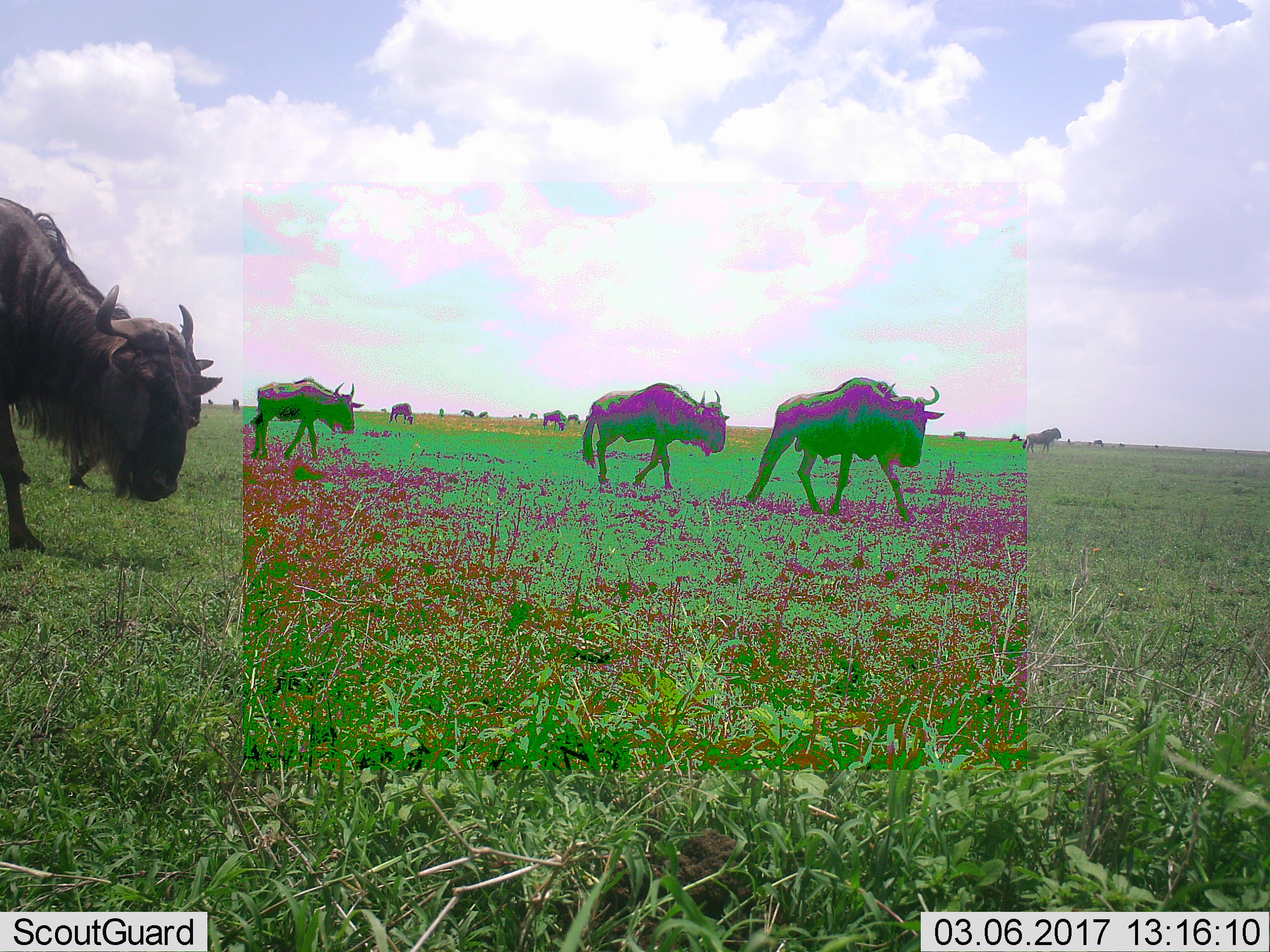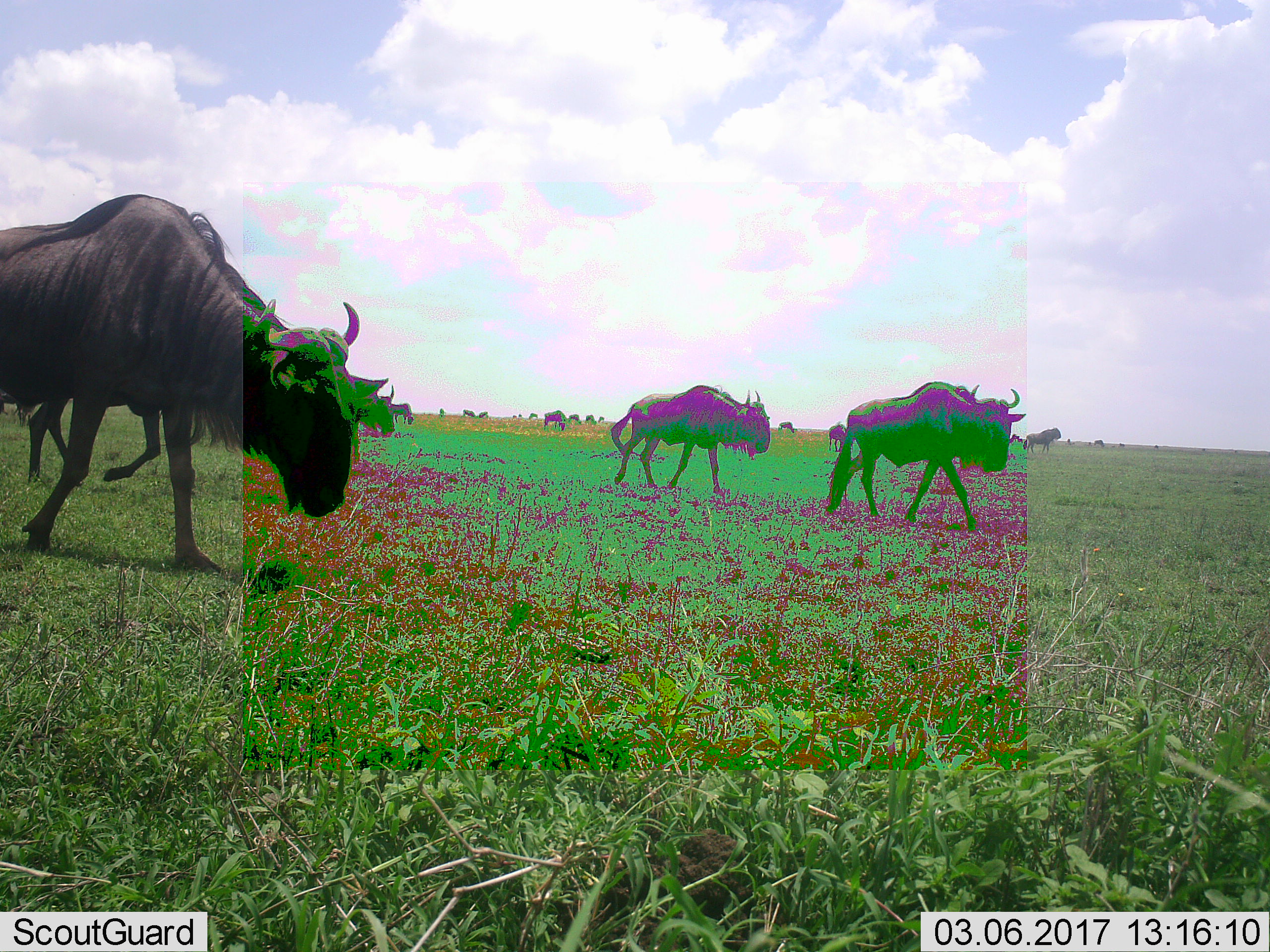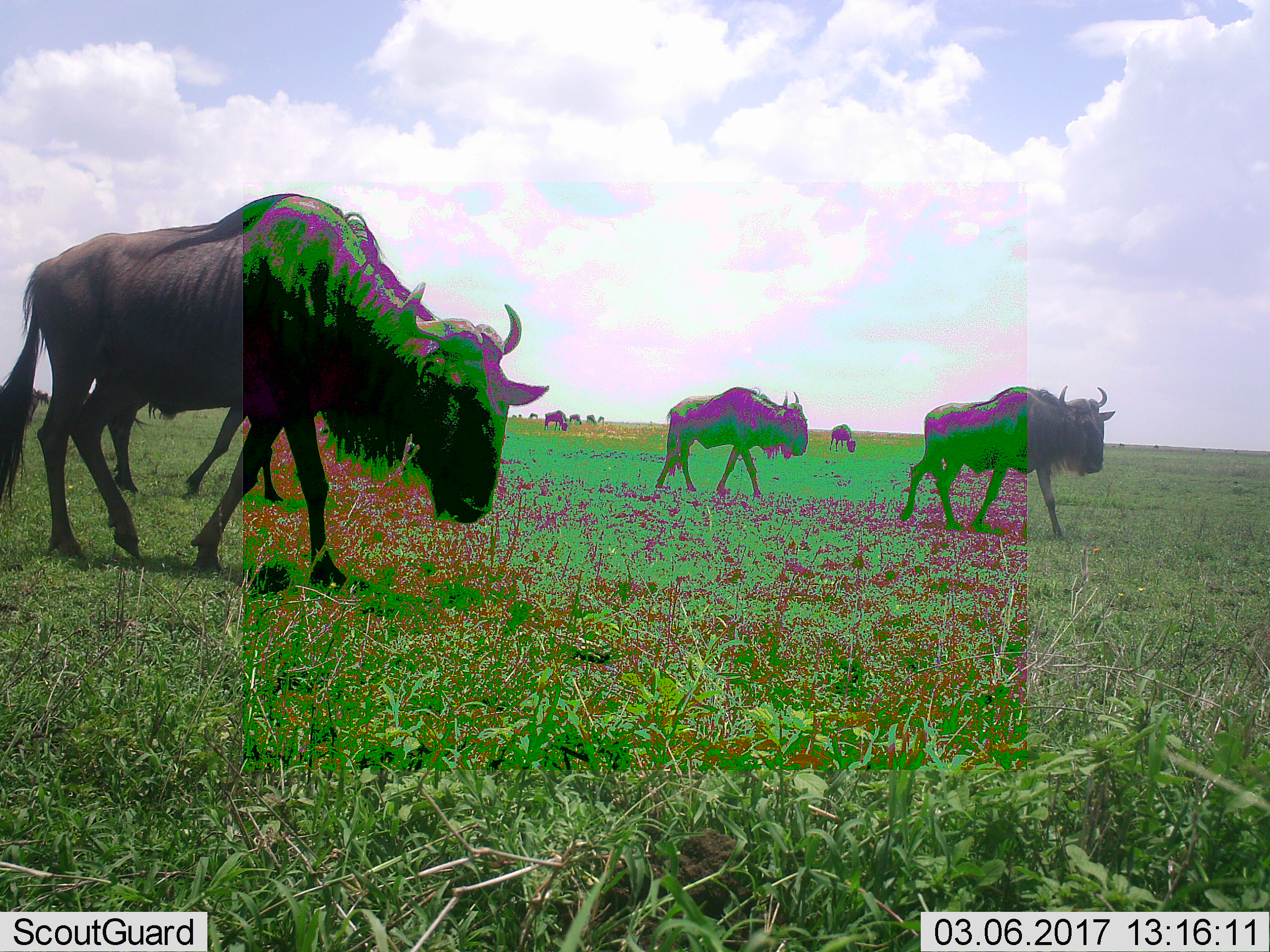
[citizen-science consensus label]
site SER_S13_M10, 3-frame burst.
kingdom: Animalia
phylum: Chordata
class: Mammalia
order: Artiodactyla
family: Bovidae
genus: Connochaetes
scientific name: Connochaetes taurinus taurinus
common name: blue wildebeest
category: wildebeestblue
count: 11-50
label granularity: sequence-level